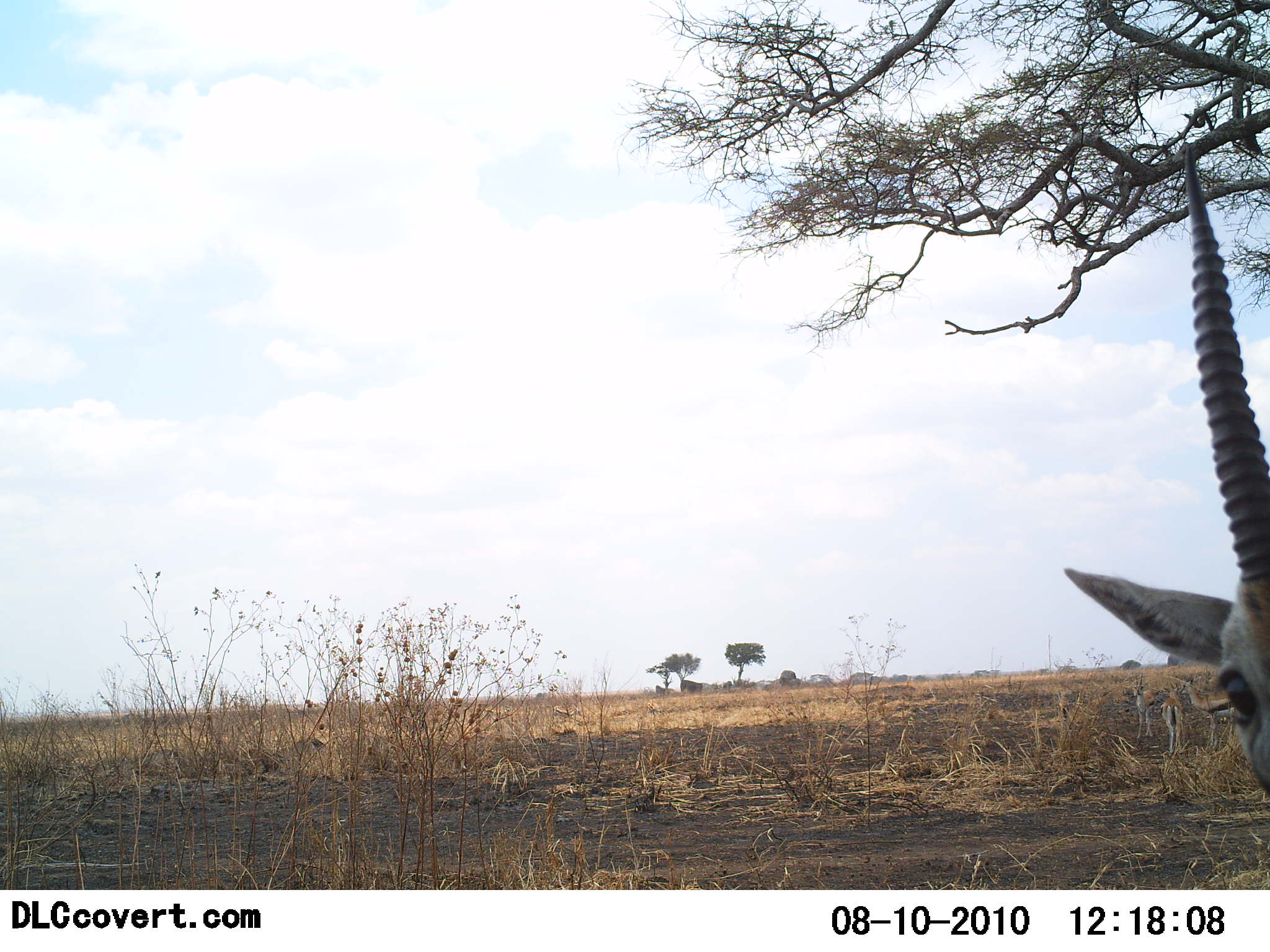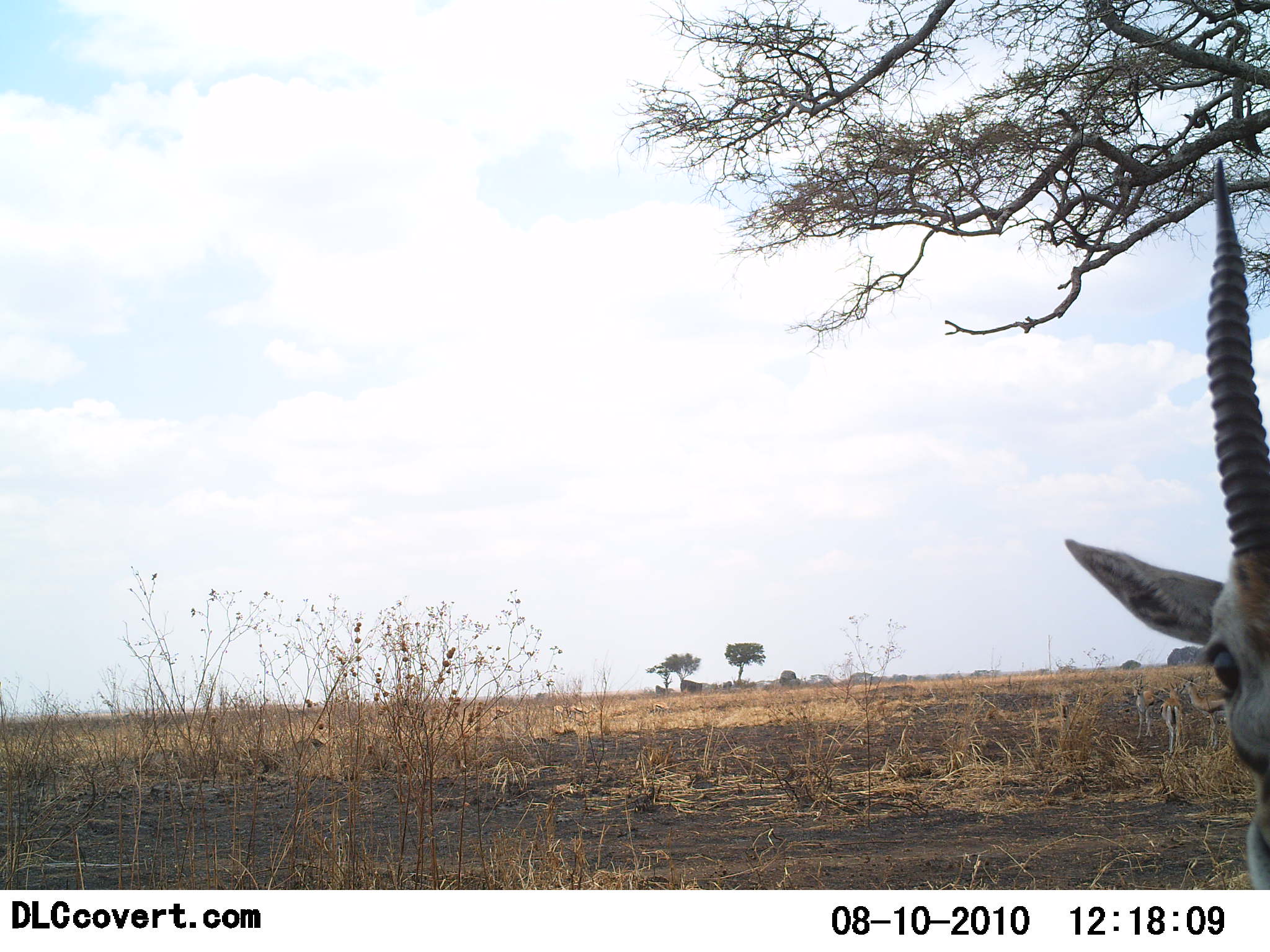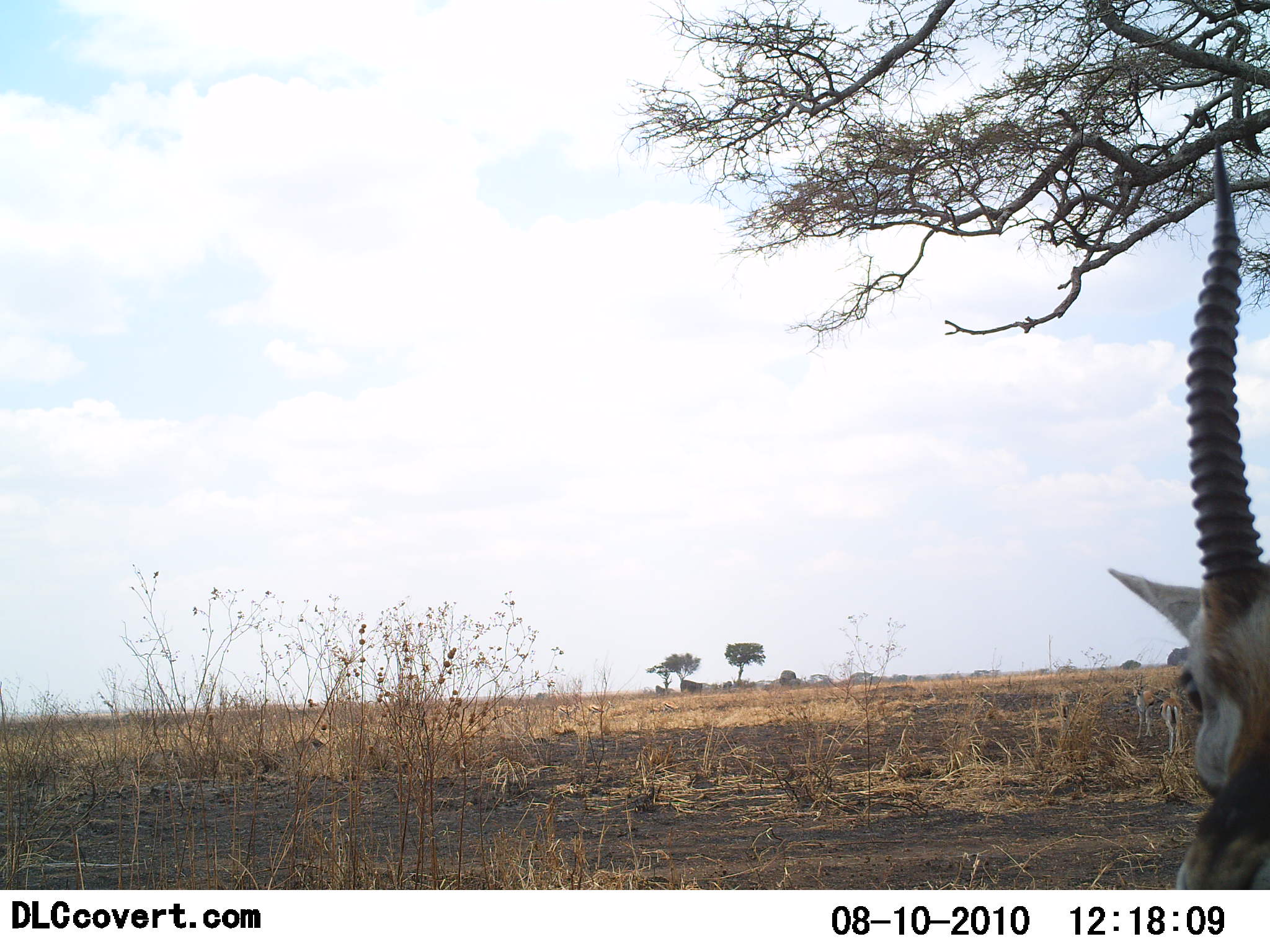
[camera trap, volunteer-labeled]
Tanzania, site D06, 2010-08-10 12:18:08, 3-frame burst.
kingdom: Animalia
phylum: Chordata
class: Mammalia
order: Artiodactyla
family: Bovidae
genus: Eudorcas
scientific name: Eudorcas thomsonii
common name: thomson's gazelle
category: gazellethomsons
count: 1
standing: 91%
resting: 0%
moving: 0%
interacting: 18%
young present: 0%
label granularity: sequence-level